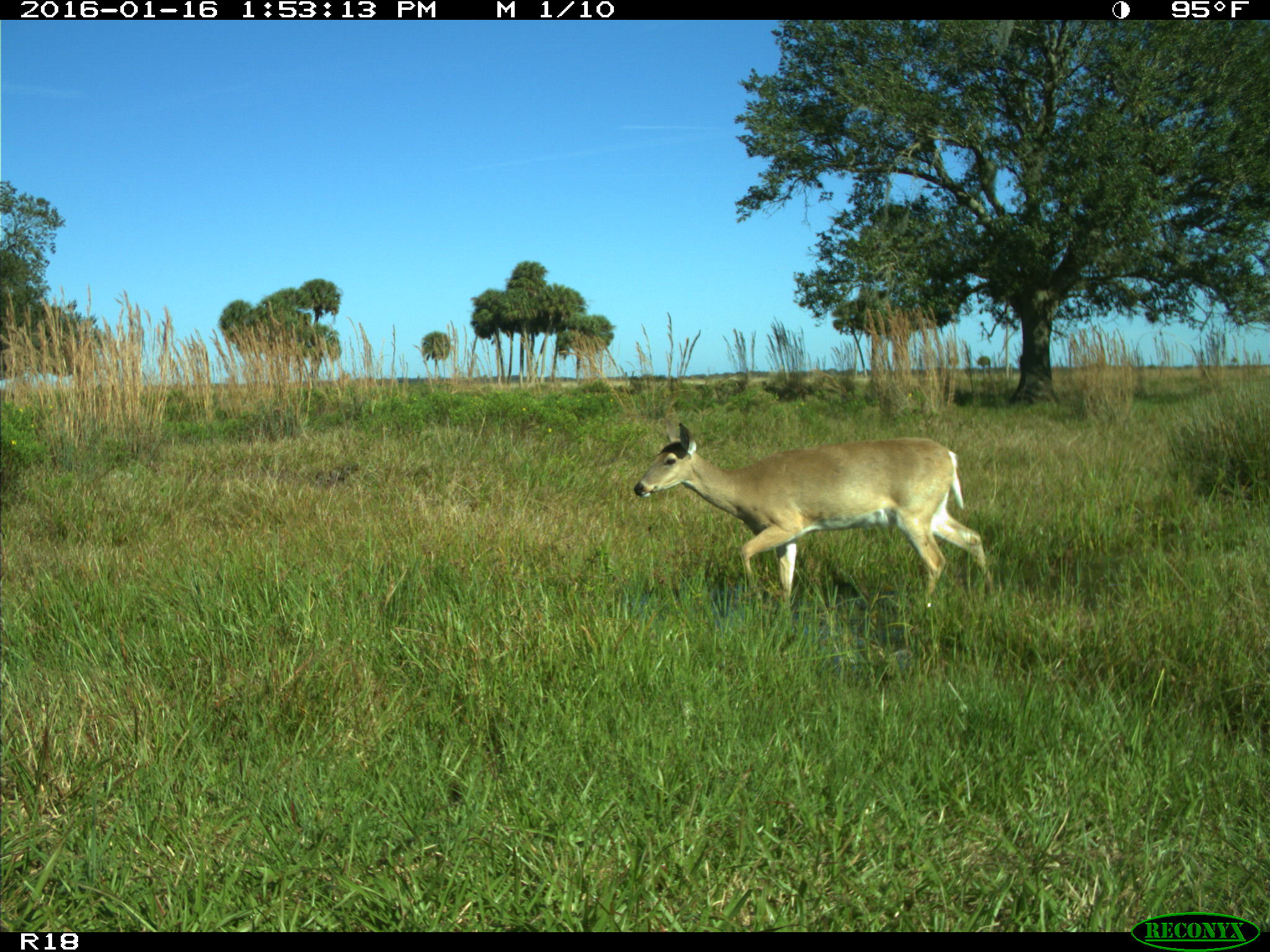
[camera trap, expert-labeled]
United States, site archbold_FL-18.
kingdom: Animalia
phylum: Chordata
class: Mammalia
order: Artiodactyla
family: Cervidae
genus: Odocoileus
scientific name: Odocoileus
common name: deer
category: unidentified deer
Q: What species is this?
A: Unidentified deer (deer) (Odocoileus).